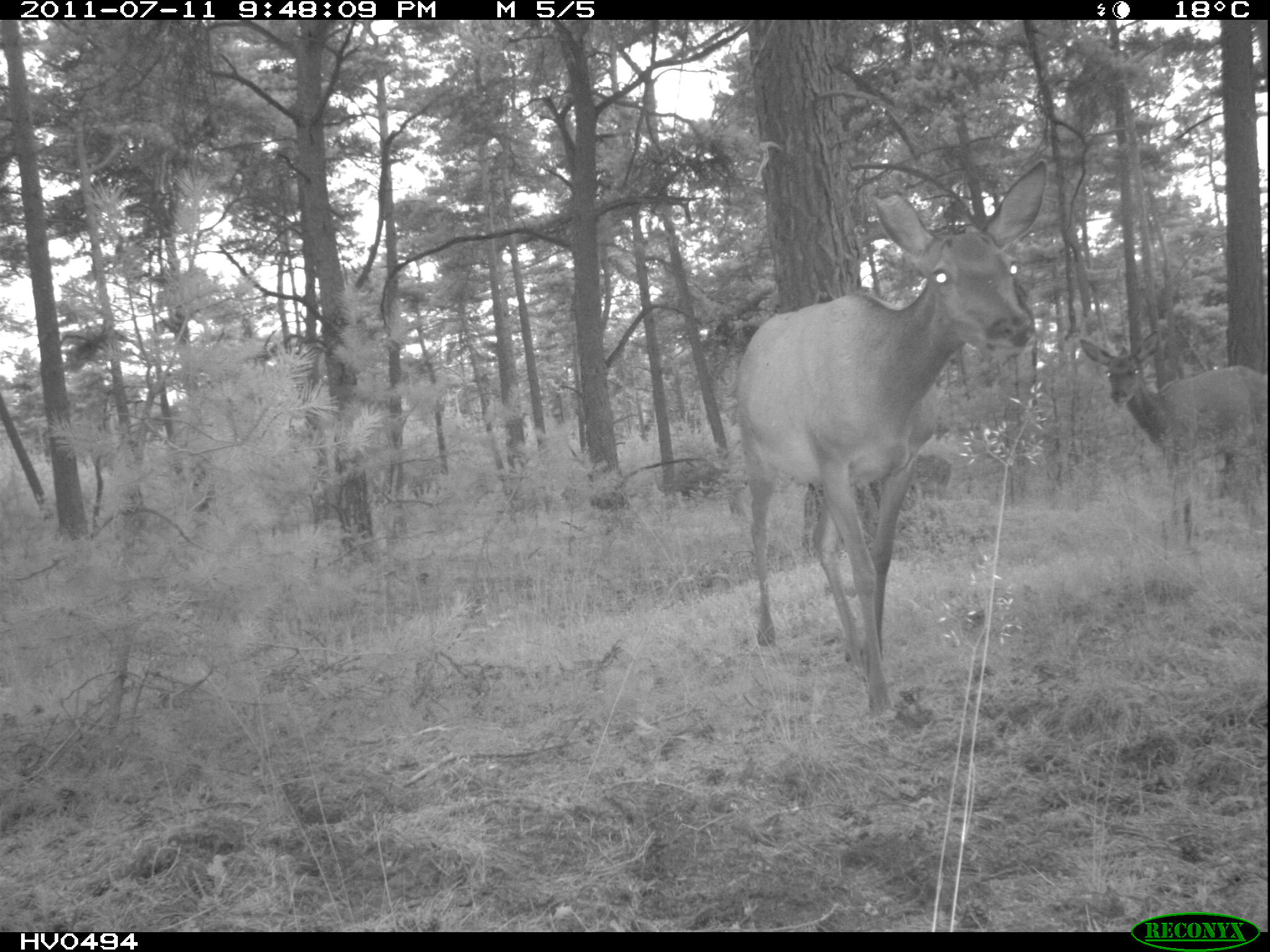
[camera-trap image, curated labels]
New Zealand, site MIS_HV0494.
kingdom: Animalia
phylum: Chordata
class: Mammalia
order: Artiodactyla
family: Cervidae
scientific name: Cervidae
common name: deer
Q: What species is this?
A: Deer (Cervidae).